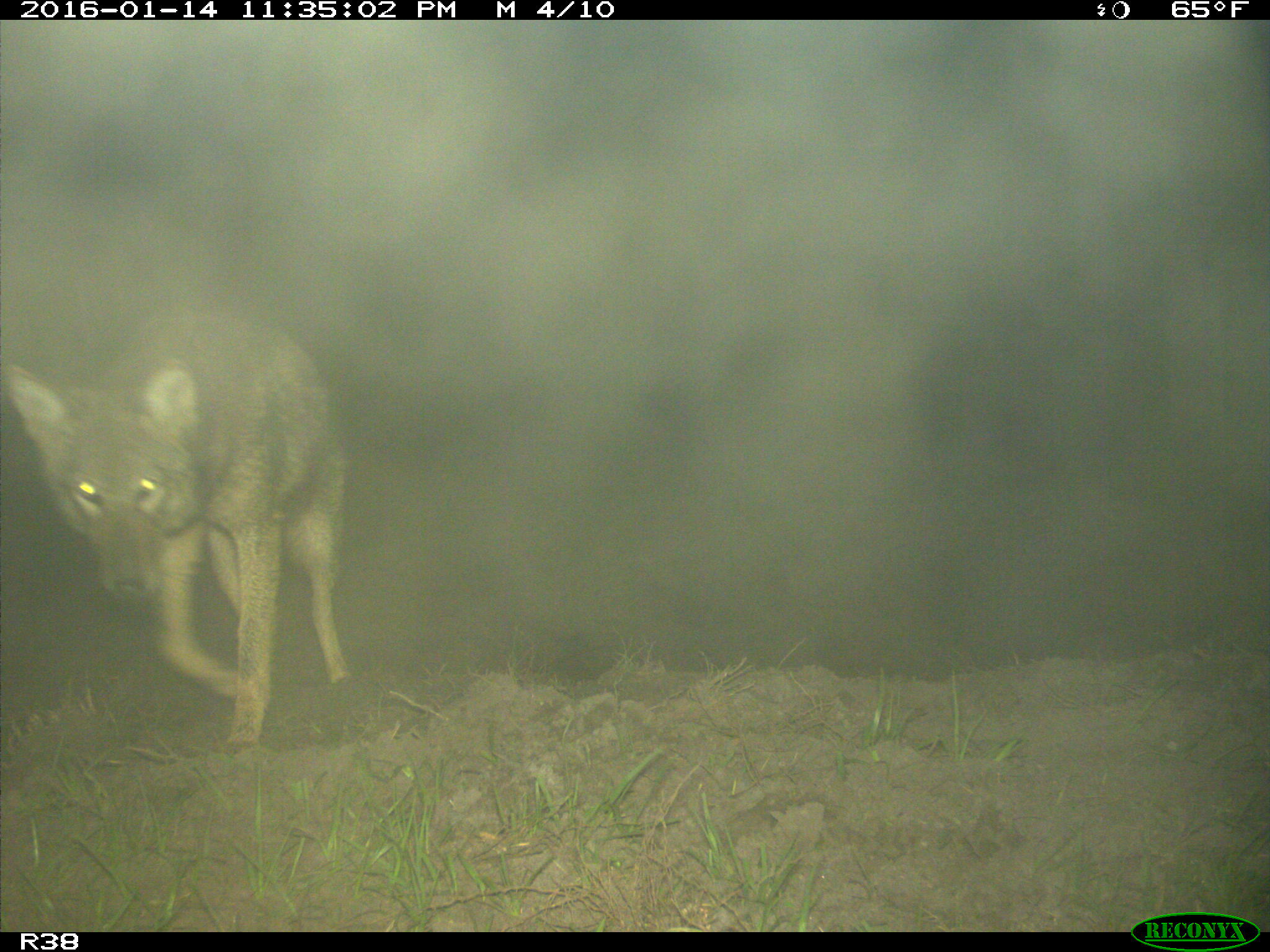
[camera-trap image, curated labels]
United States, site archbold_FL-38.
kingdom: Animalia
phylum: Chordata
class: Mammalia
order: Carnivora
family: Canidae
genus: Canis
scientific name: Canis latrans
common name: coyote